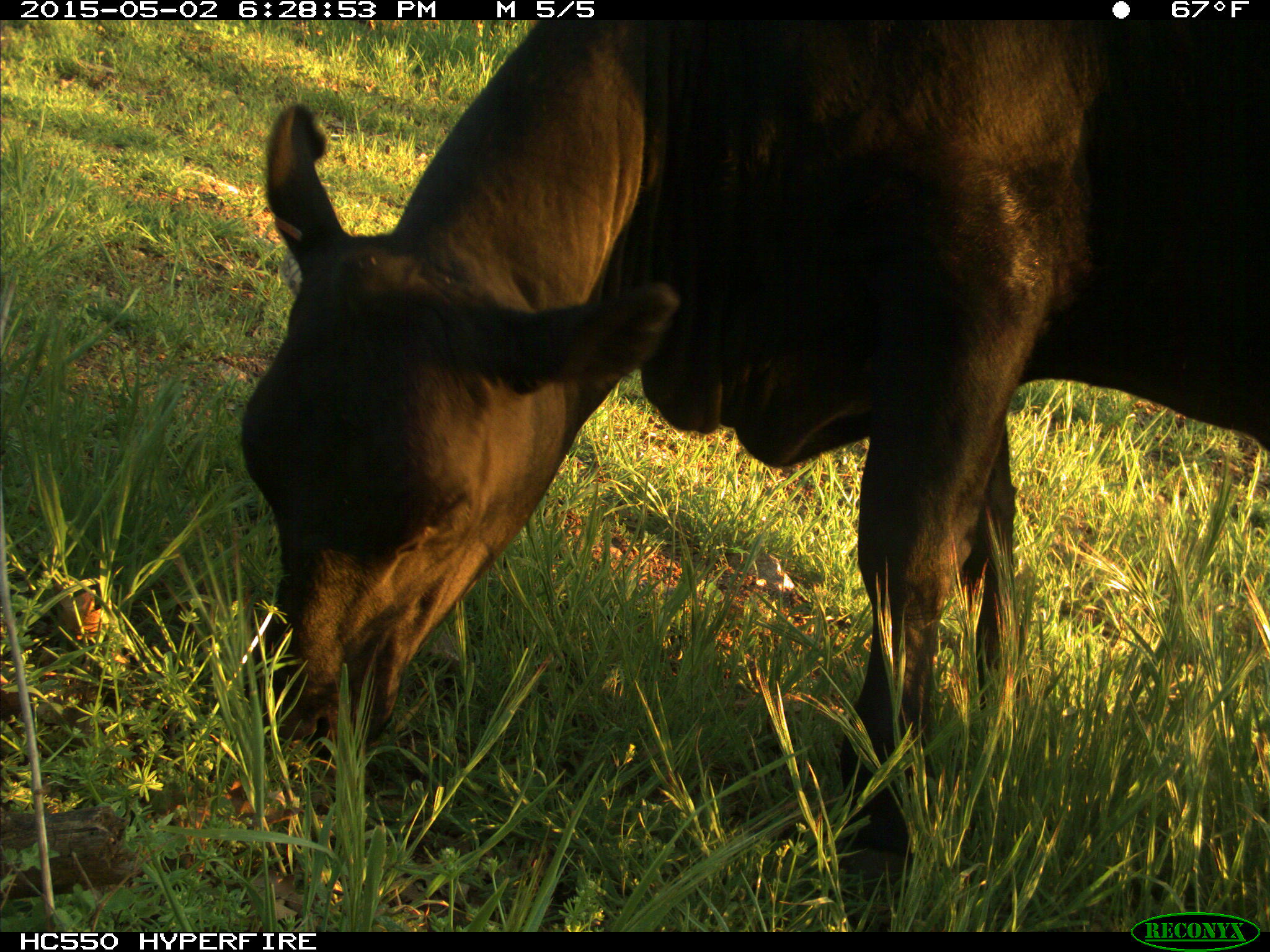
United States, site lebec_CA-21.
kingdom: Animalia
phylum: Chordata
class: Mammalia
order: Artiodactyla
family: Bovidae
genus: Bos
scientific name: Bos taurus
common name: domestic cow